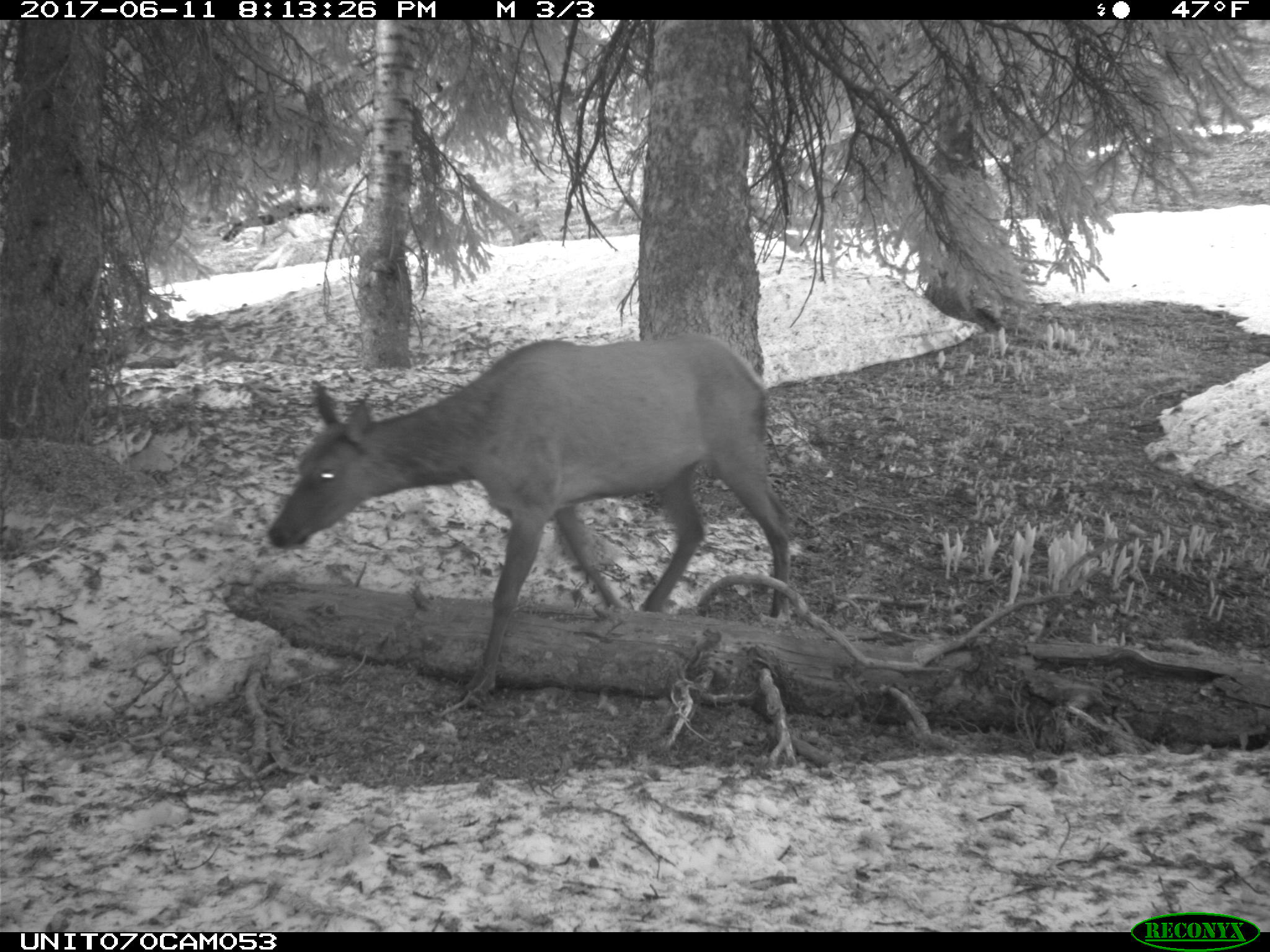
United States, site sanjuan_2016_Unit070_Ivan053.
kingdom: Animalia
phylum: Chordata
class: Mammalia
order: Artiodactyla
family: Cervidae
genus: Cervus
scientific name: Cervus elaphus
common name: red deer